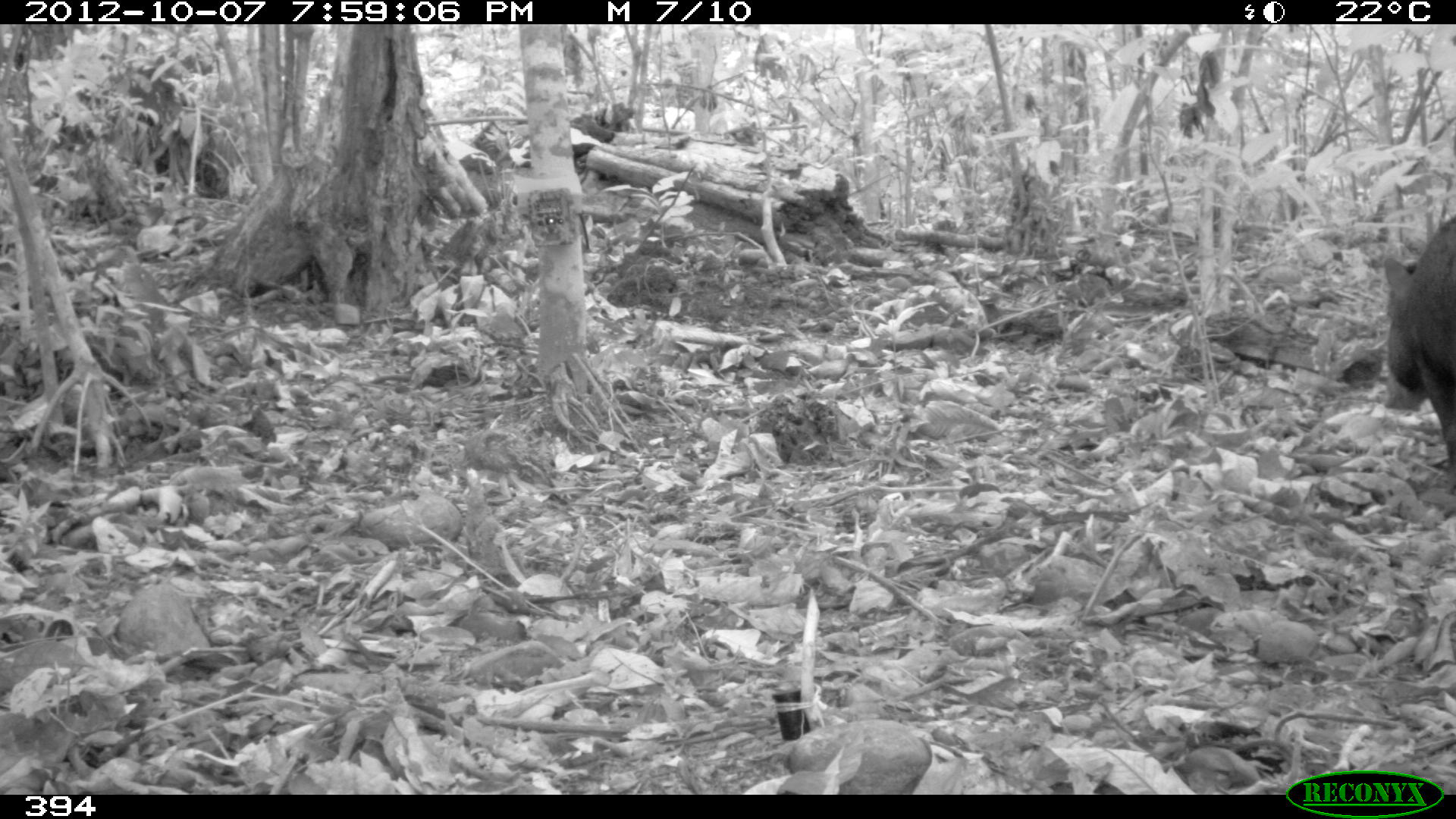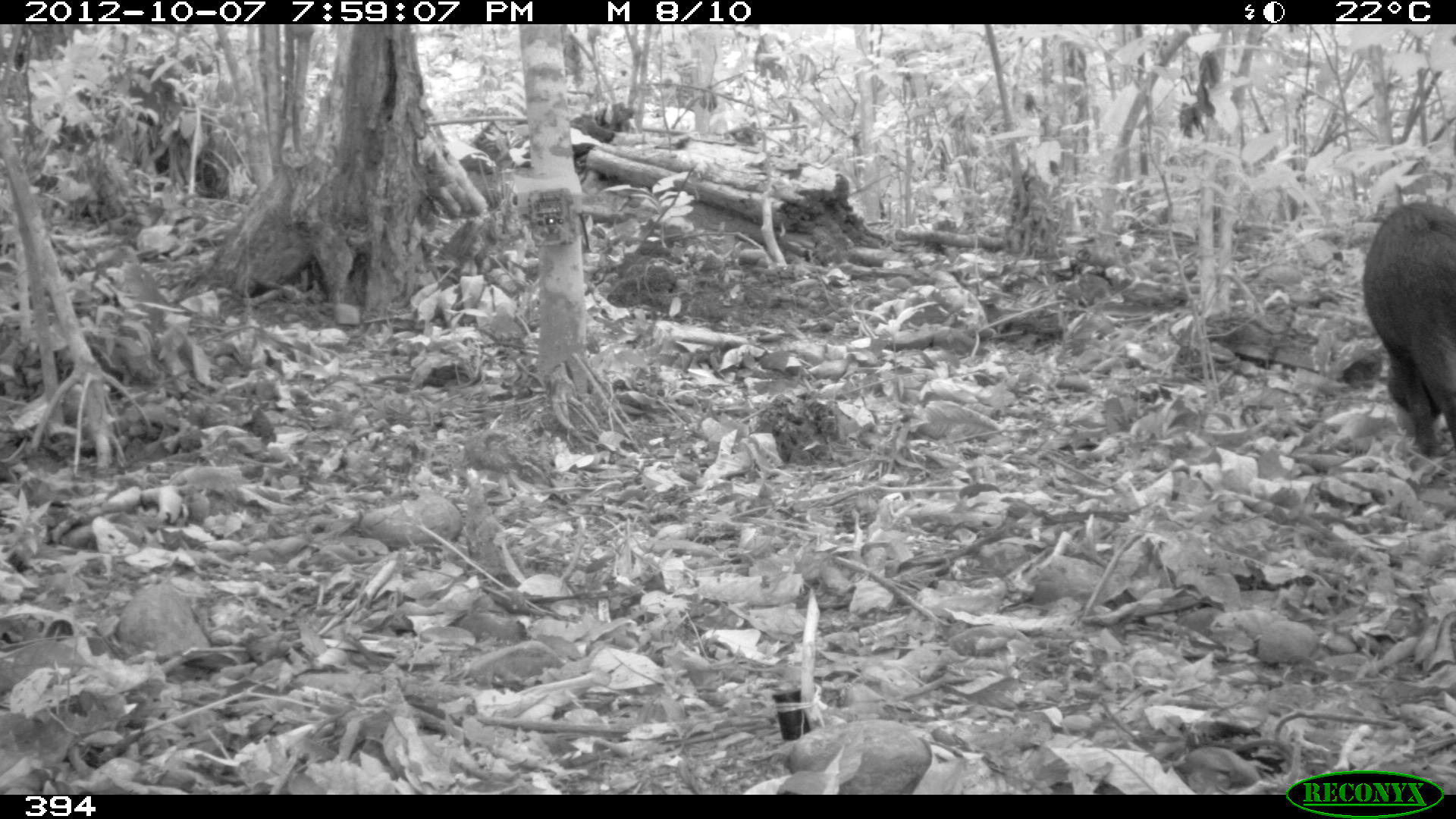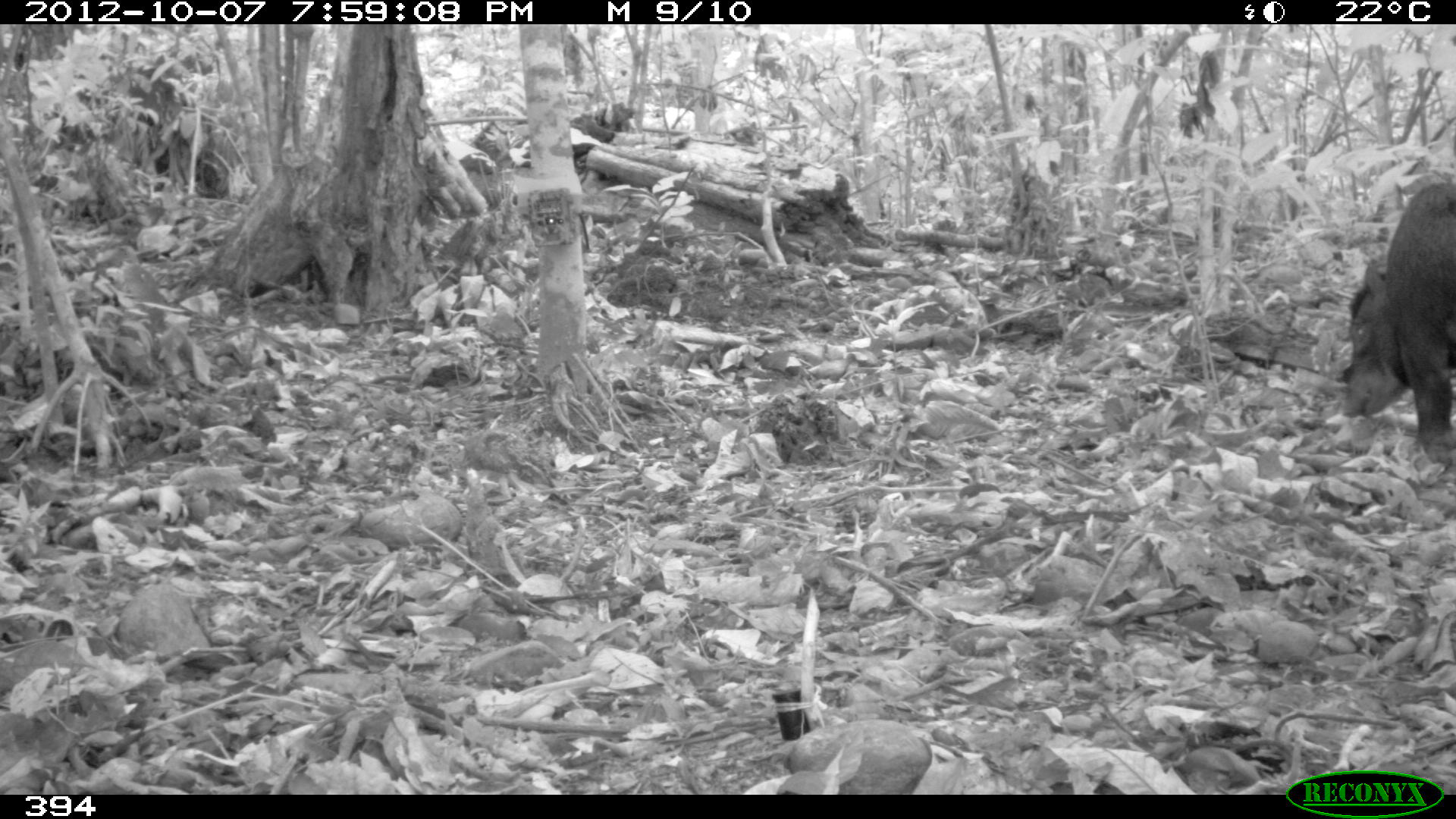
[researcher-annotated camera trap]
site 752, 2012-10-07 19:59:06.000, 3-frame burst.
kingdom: Animalia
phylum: Chordata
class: Mammalia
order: Artiodactyla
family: Tayassuidae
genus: Tayassu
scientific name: Tayassu pecari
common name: white-lipped peccary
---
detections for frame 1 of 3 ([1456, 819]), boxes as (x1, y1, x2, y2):
tayassu pecari: (1377, 213, 1456, 493)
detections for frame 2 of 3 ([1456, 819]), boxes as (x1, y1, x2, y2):
tayassu pecari: (1360, 200, 1455, 458)